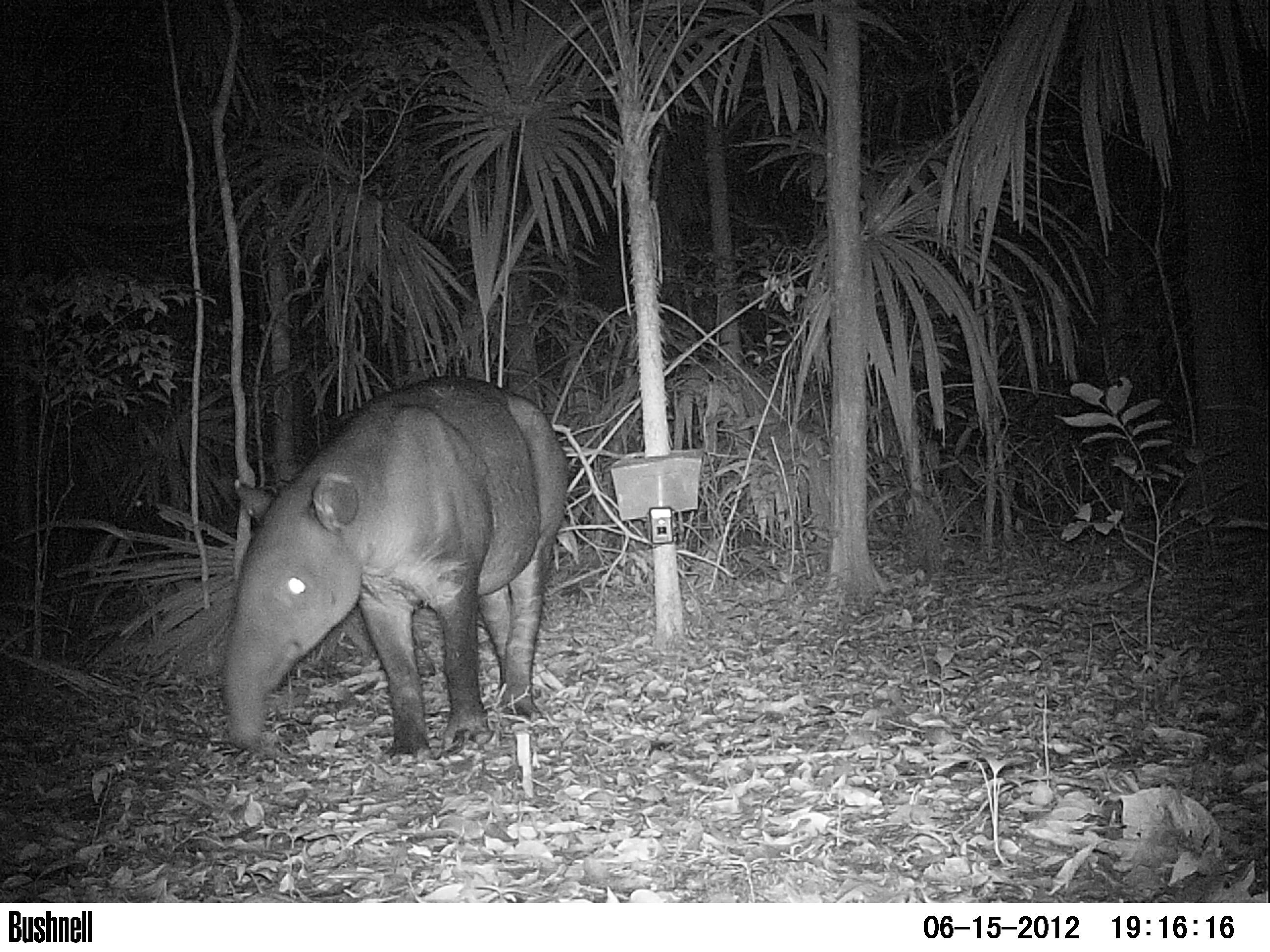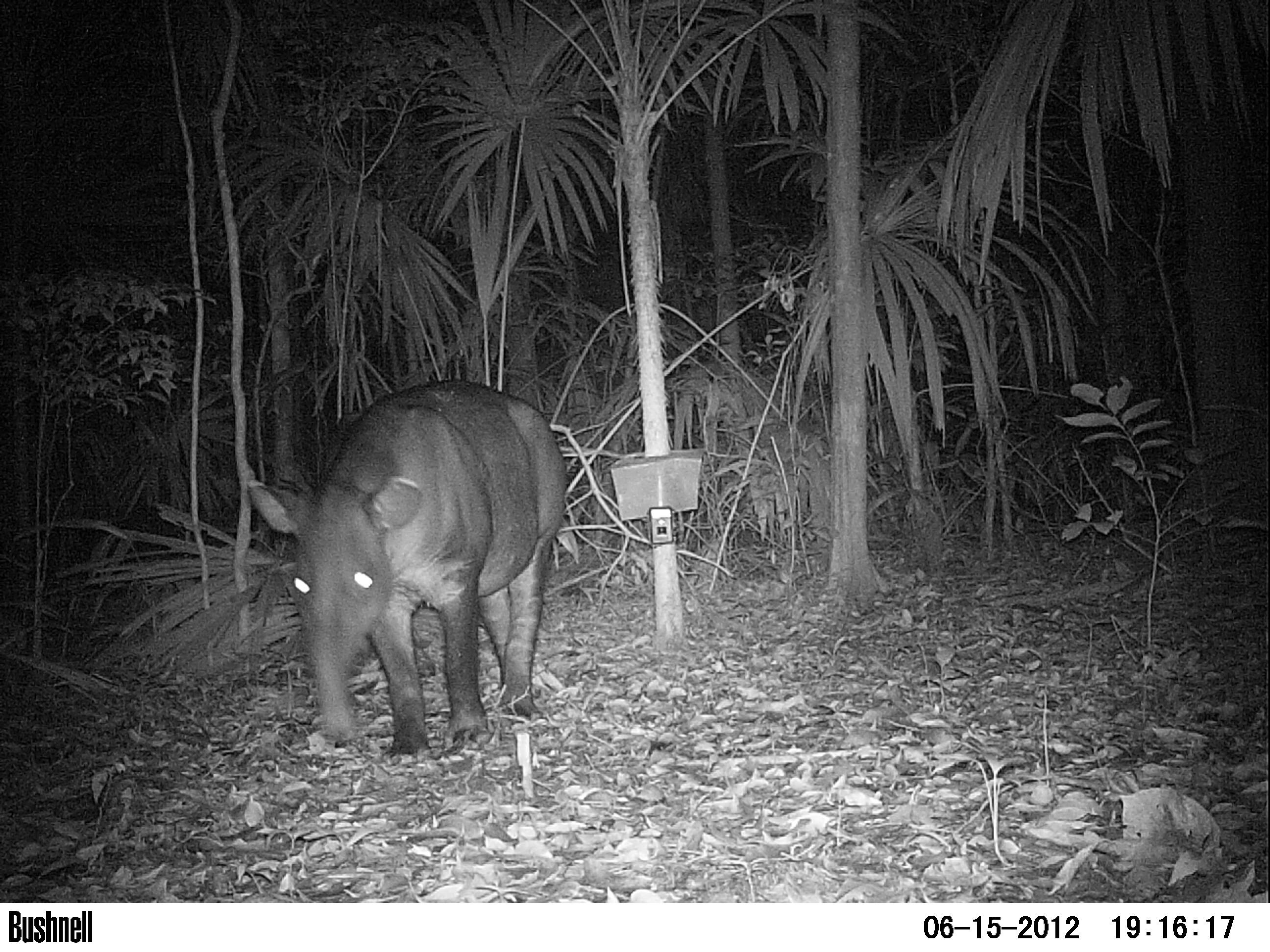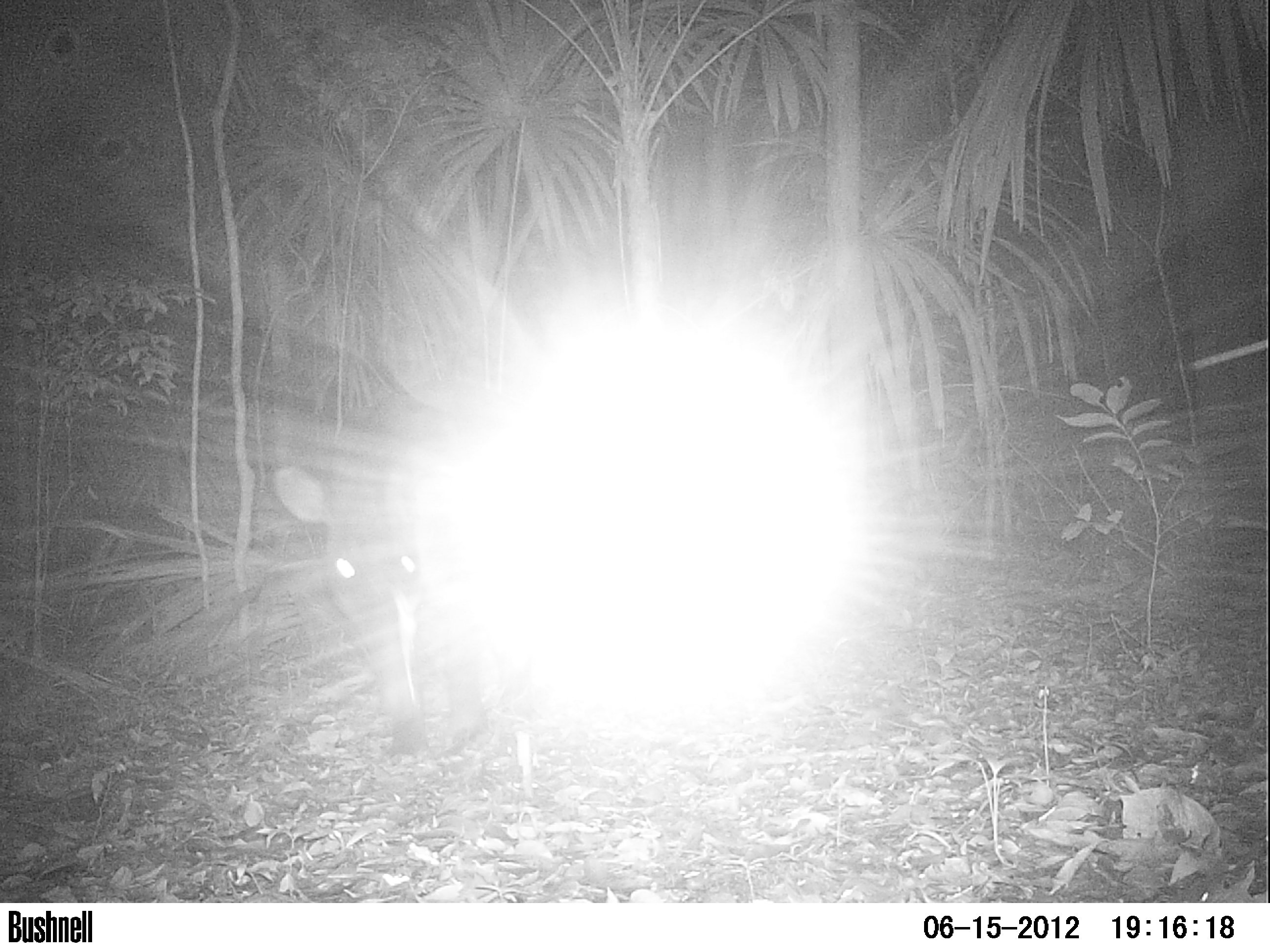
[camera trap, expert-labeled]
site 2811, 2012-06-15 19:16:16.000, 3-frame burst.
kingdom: Animalia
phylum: Chordata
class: Mammalia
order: Perissodactyla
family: Tapiridae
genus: Tapirus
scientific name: Tapirus bairdii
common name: baird's tapir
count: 1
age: adult